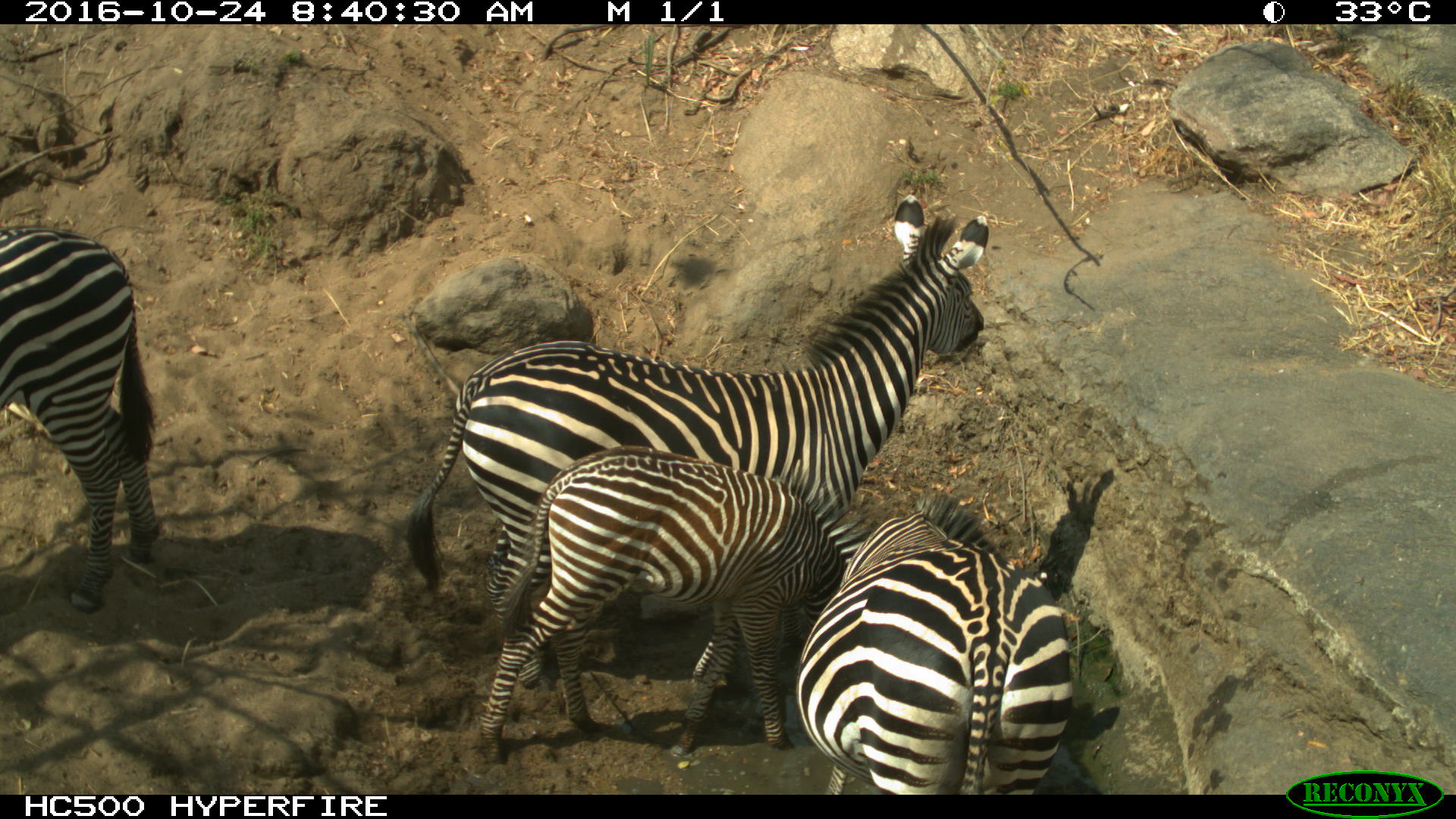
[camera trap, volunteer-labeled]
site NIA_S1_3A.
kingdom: Animalia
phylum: Chordata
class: Mammalia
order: Perissodactyla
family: Equidae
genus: Equus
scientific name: Equus quagga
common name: plains zebra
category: zebraplains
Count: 4.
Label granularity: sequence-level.